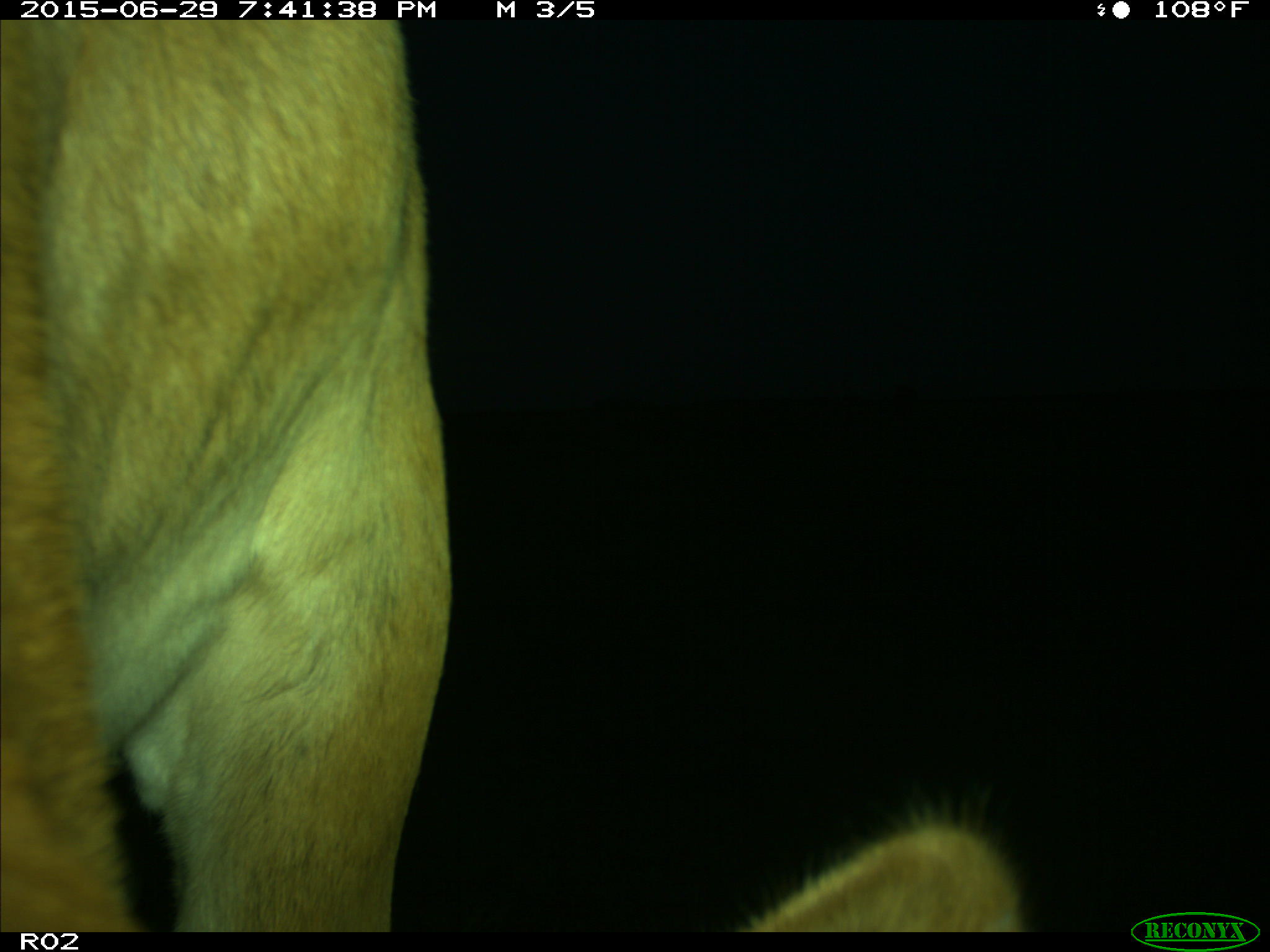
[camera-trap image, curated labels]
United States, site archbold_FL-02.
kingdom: Animalia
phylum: Chordata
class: Mammalia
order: Artiodactyla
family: Bovidae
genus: Bos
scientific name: Bos taurus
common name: domestic cow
Bos taurus (domestic cow).